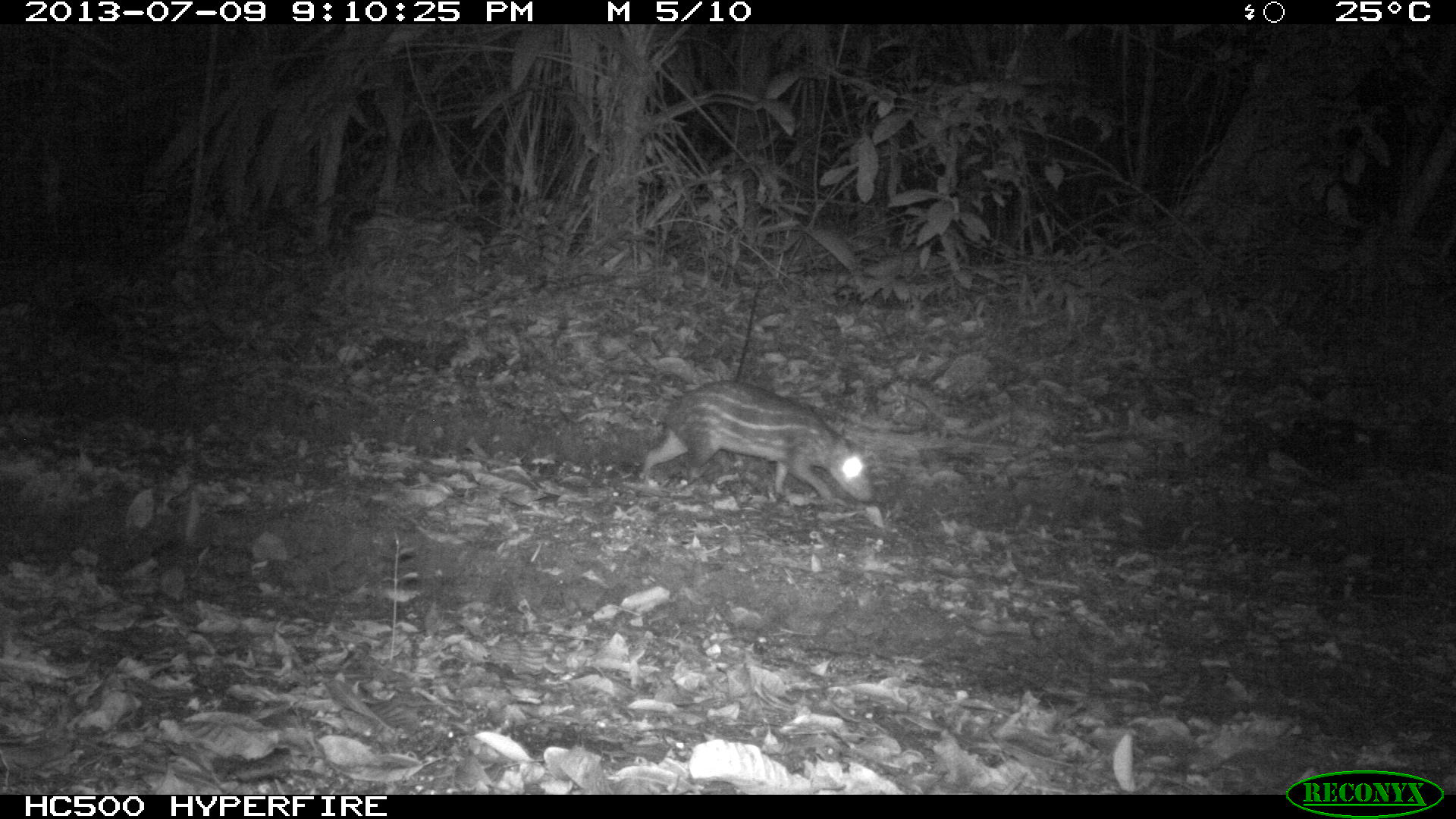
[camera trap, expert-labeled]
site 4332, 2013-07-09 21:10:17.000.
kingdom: Animalia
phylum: Chordata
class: Mammalia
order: Rodentia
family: Cuniculidae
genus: Cuniculus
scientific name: Cuniculus paca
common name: lowland paca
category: agouti paca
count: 1